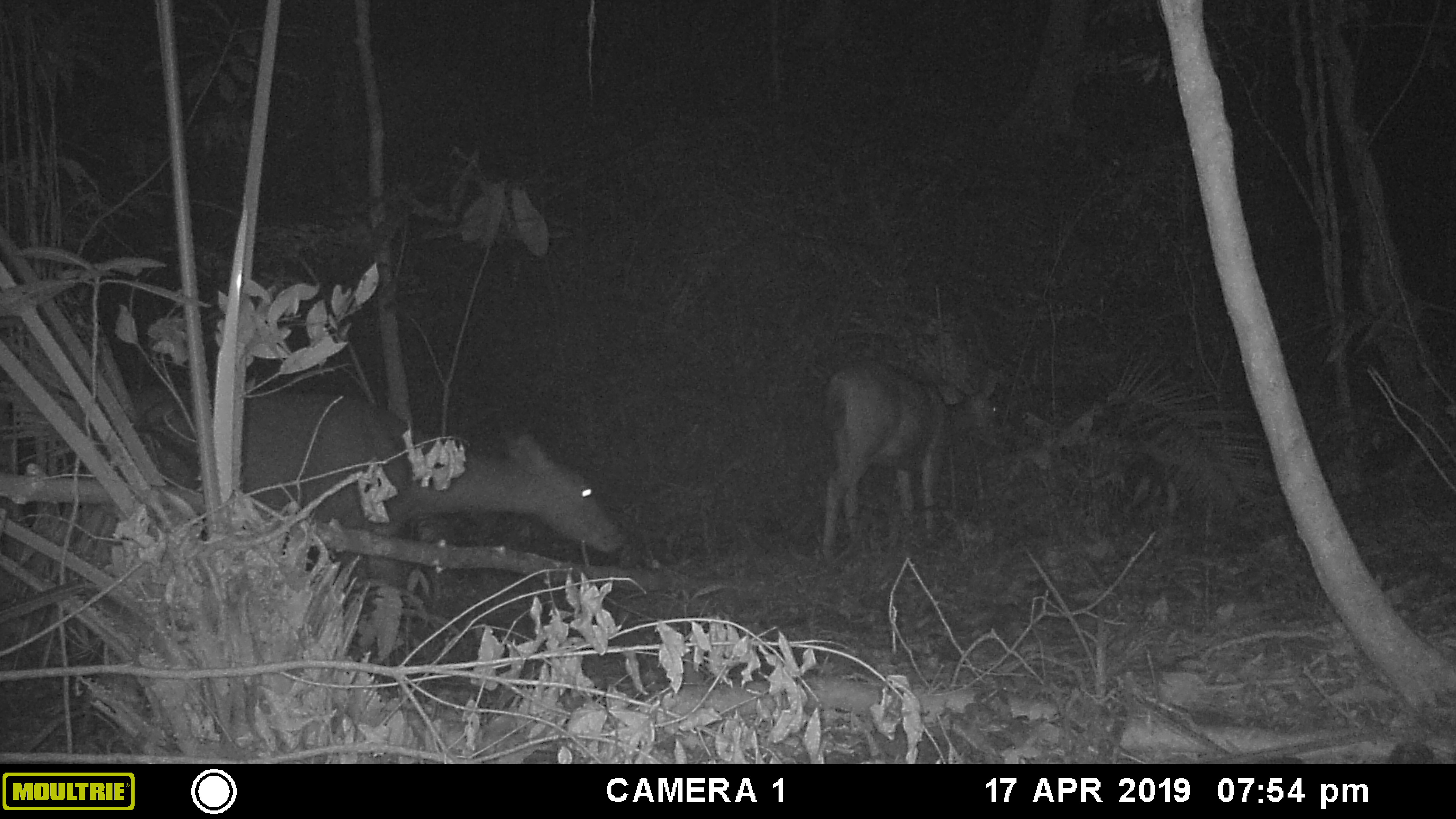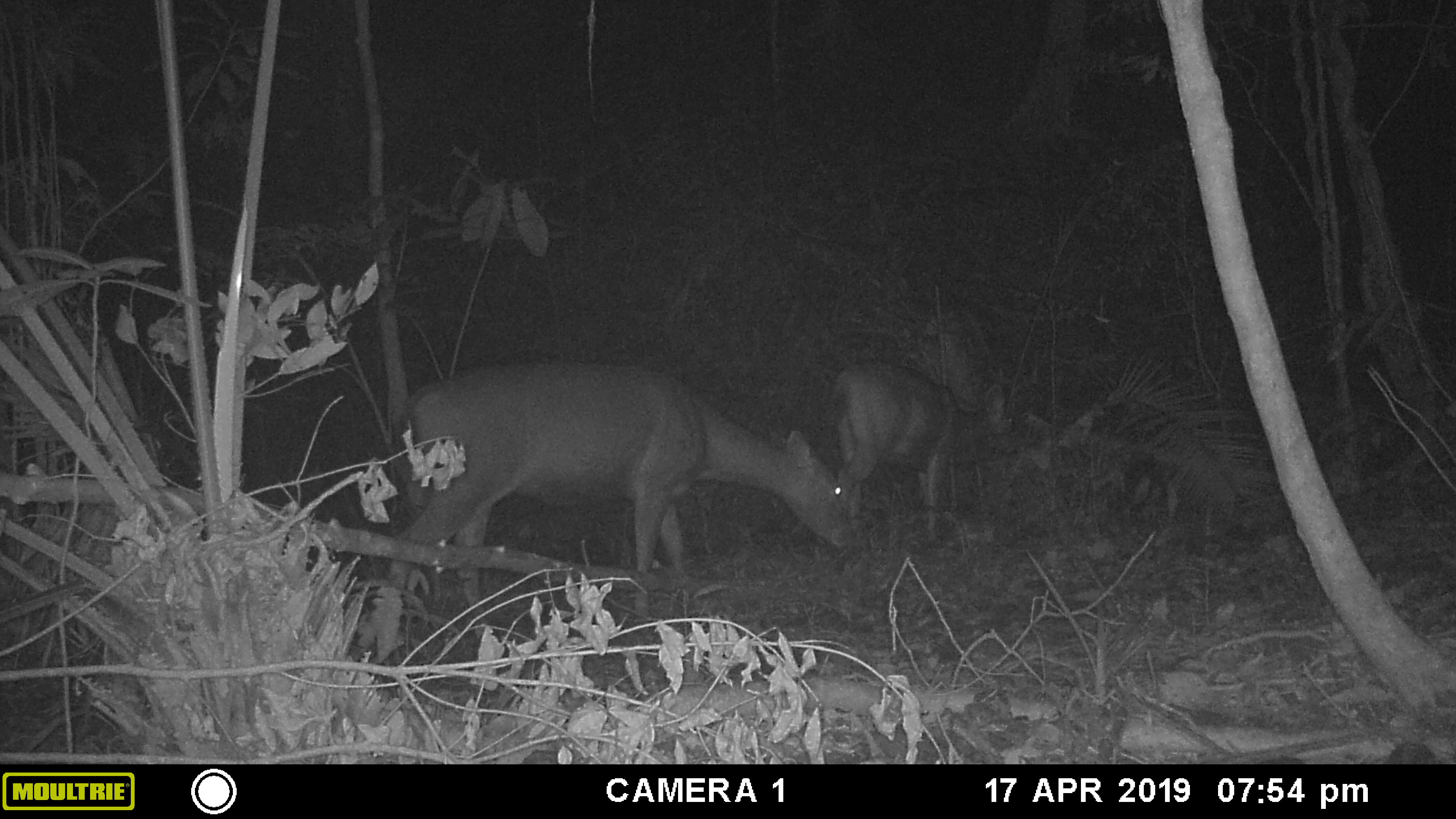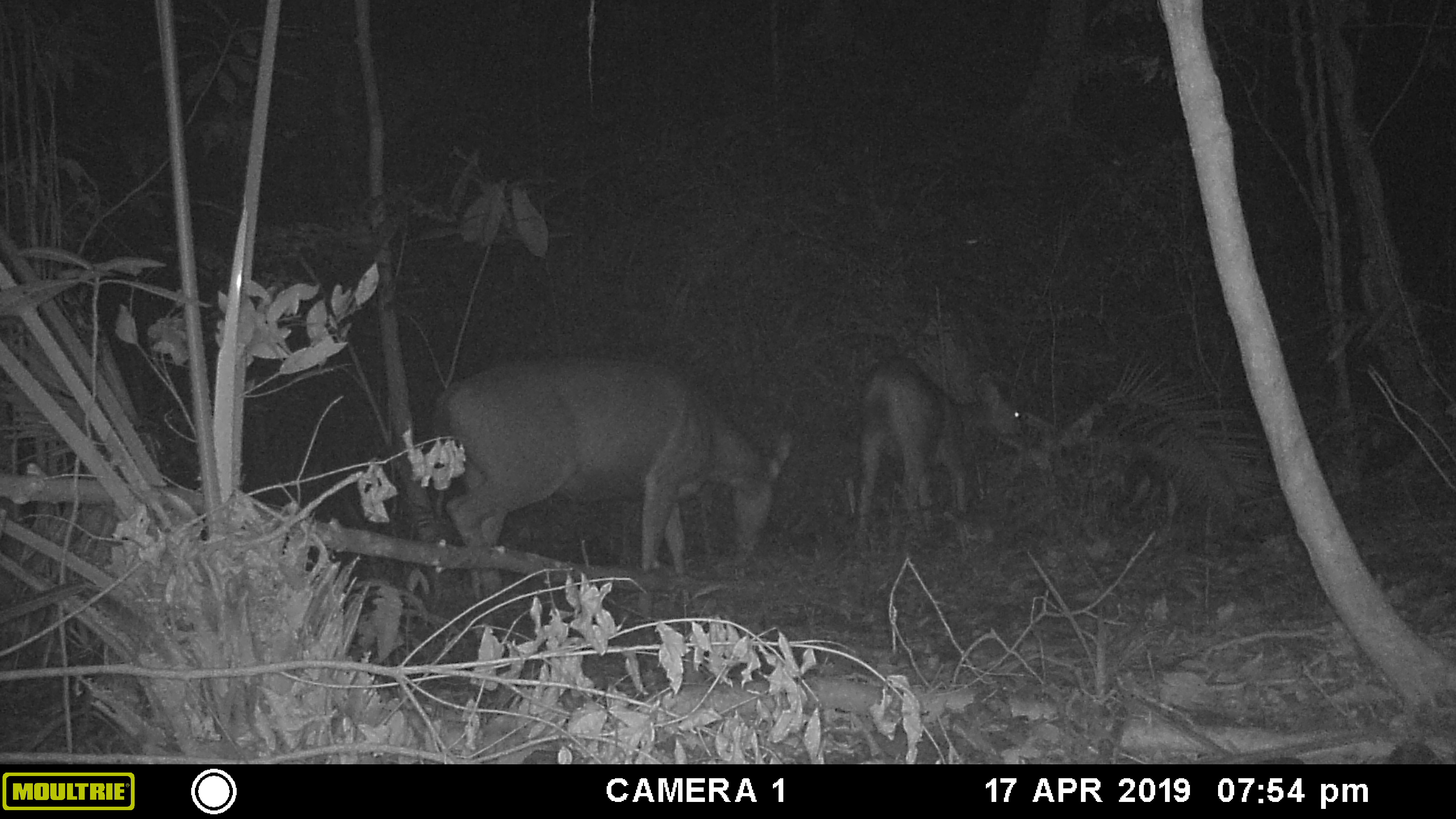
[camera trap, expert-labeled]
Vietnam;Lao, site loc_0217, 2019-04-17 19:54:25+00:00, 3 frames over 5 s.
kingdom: Animalia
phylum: Chordata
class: Mammalia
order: Artiodactyla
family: Cervidae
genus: Rusa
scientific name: Rusa unicolor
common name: sambar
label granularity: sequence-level